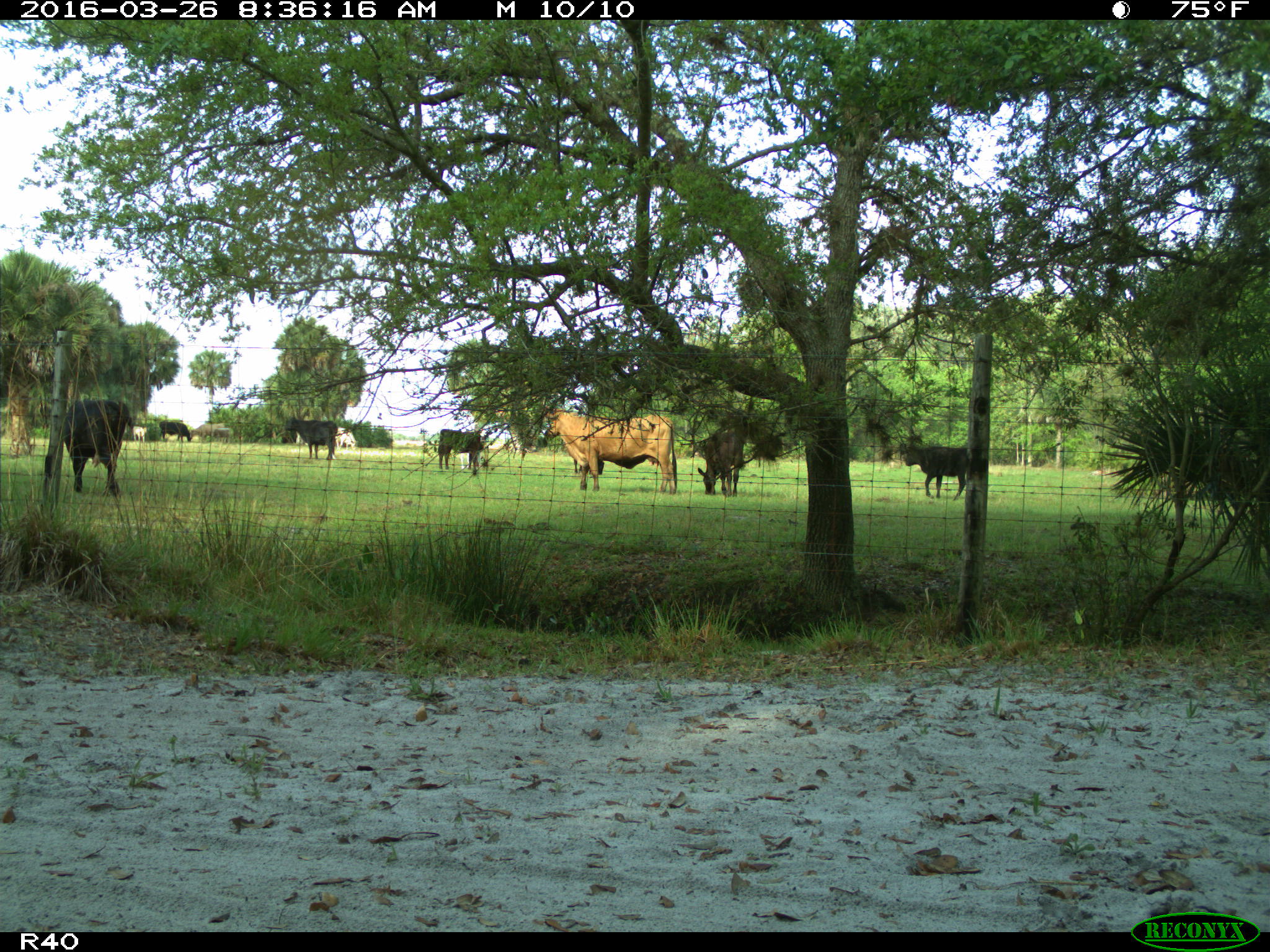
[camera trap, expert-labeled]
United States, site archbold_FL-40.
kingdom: Animalia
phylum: Chordata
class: Mammalia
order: Artiodactyla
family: Bovidae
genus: Bos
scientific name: Bos taurus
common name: domestic cow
Bos taurus (domestic cow).